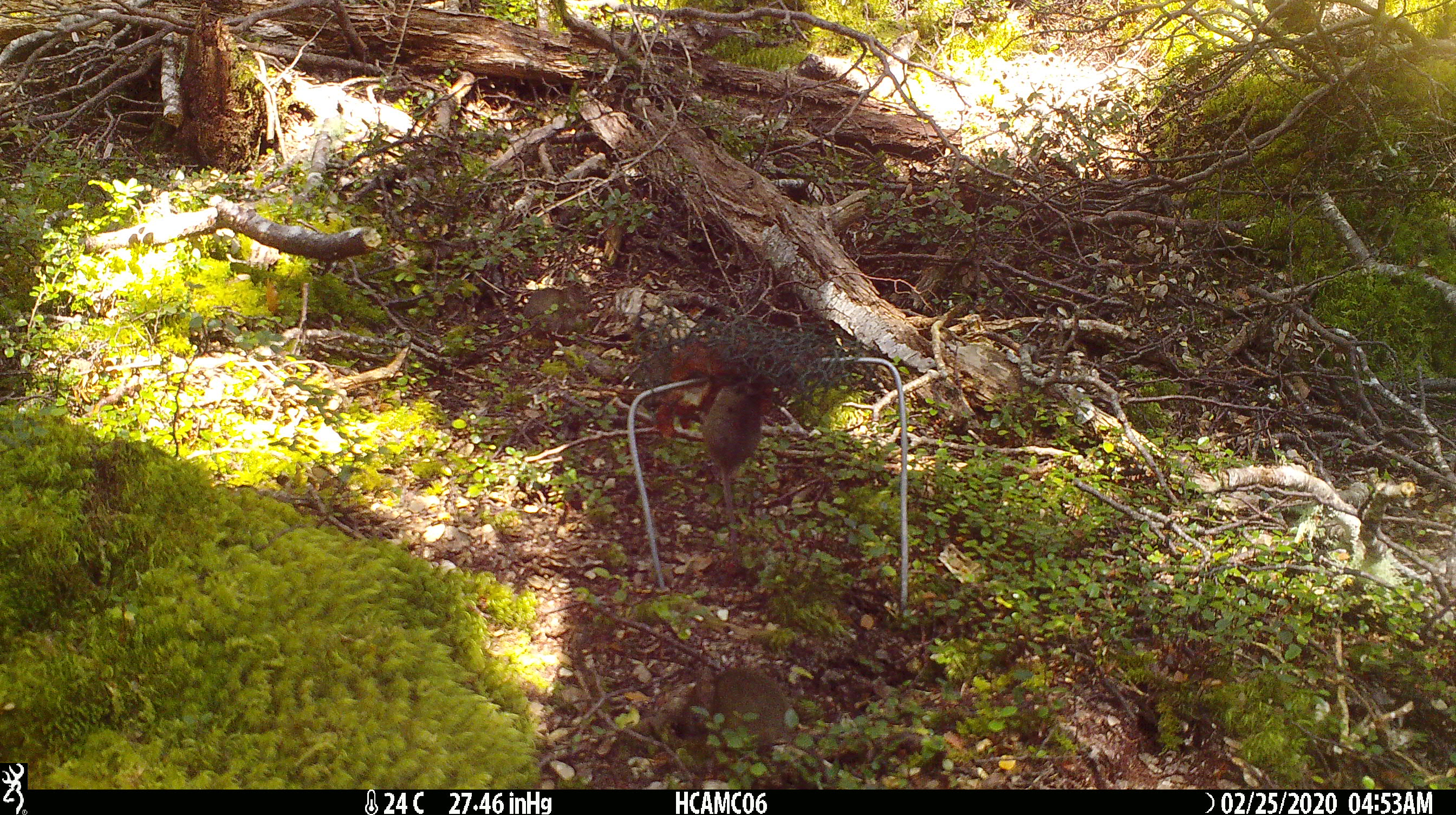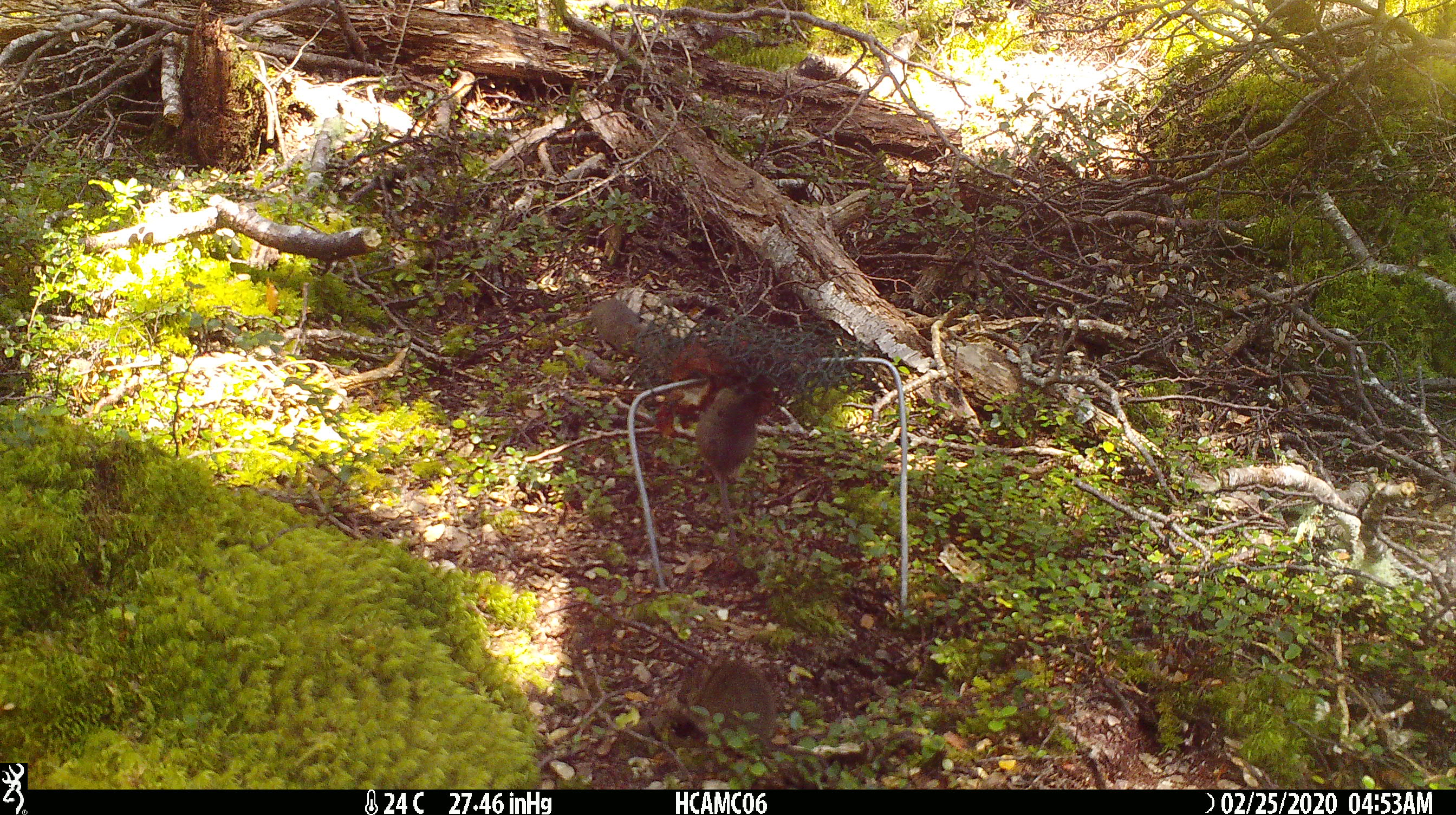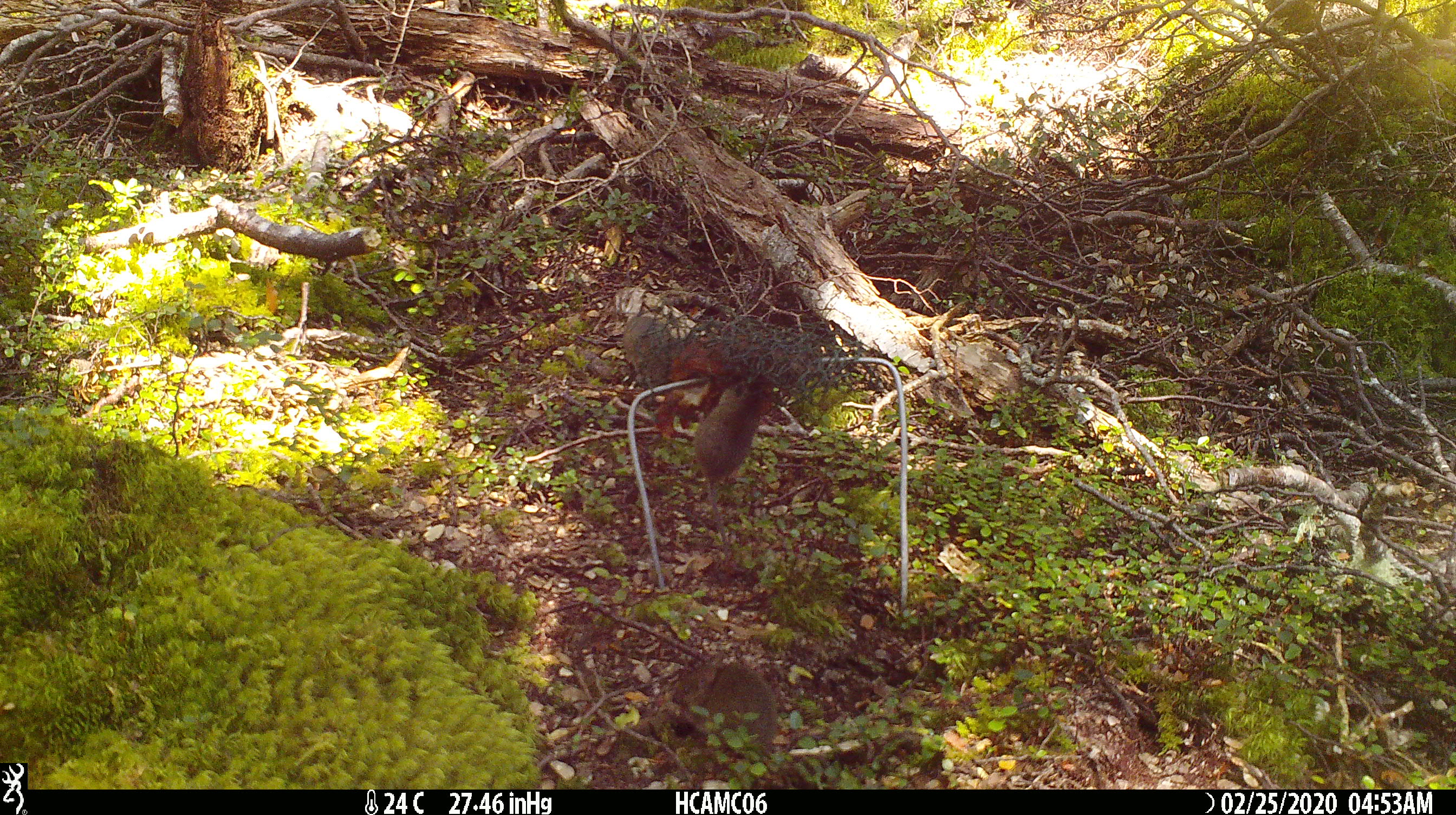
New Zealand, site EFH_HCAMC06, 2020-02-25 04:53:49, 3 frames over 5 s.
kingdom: Animalia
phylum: Chordata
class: Mammalia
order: Rodentia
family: Muridae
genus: Mus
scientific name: Mus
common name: mouse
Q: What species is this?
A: Mouse (Mus).